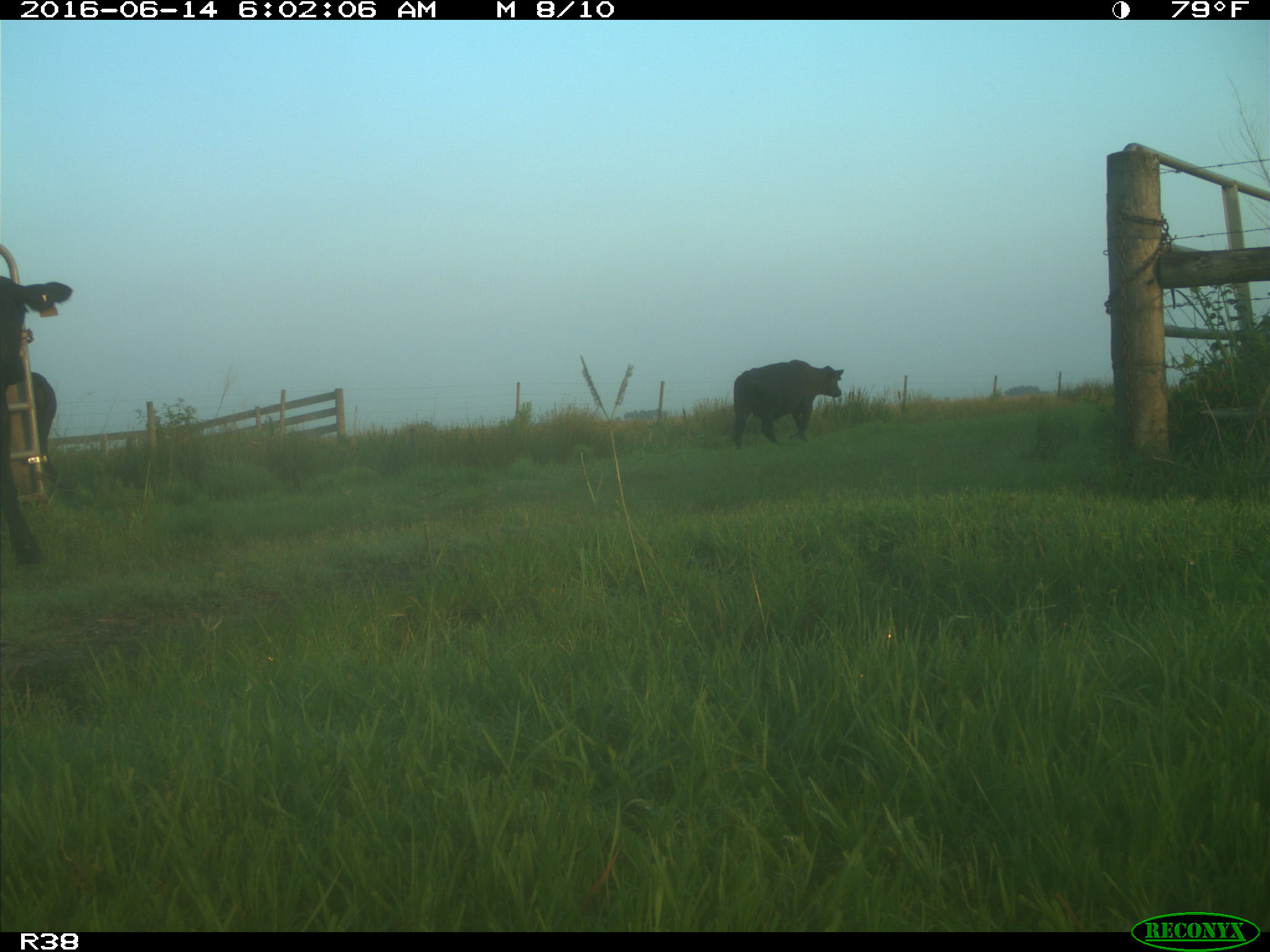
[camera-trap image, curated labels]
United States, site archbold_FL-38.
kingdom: Animalia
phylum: Chordata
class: Mammalia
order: Artiodactyla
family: Bovidae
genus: Bos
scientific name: Bos taurus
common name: domestic cow